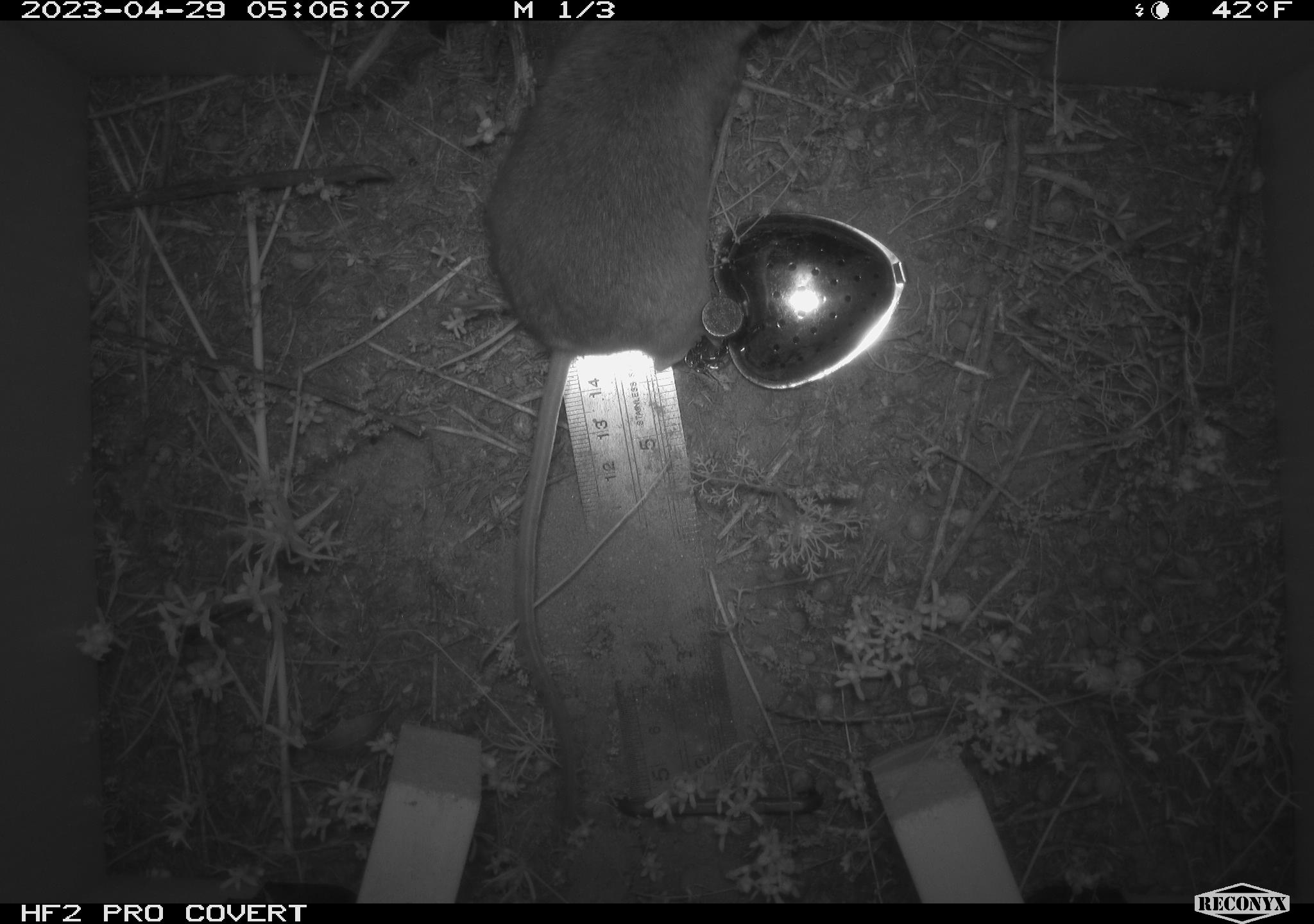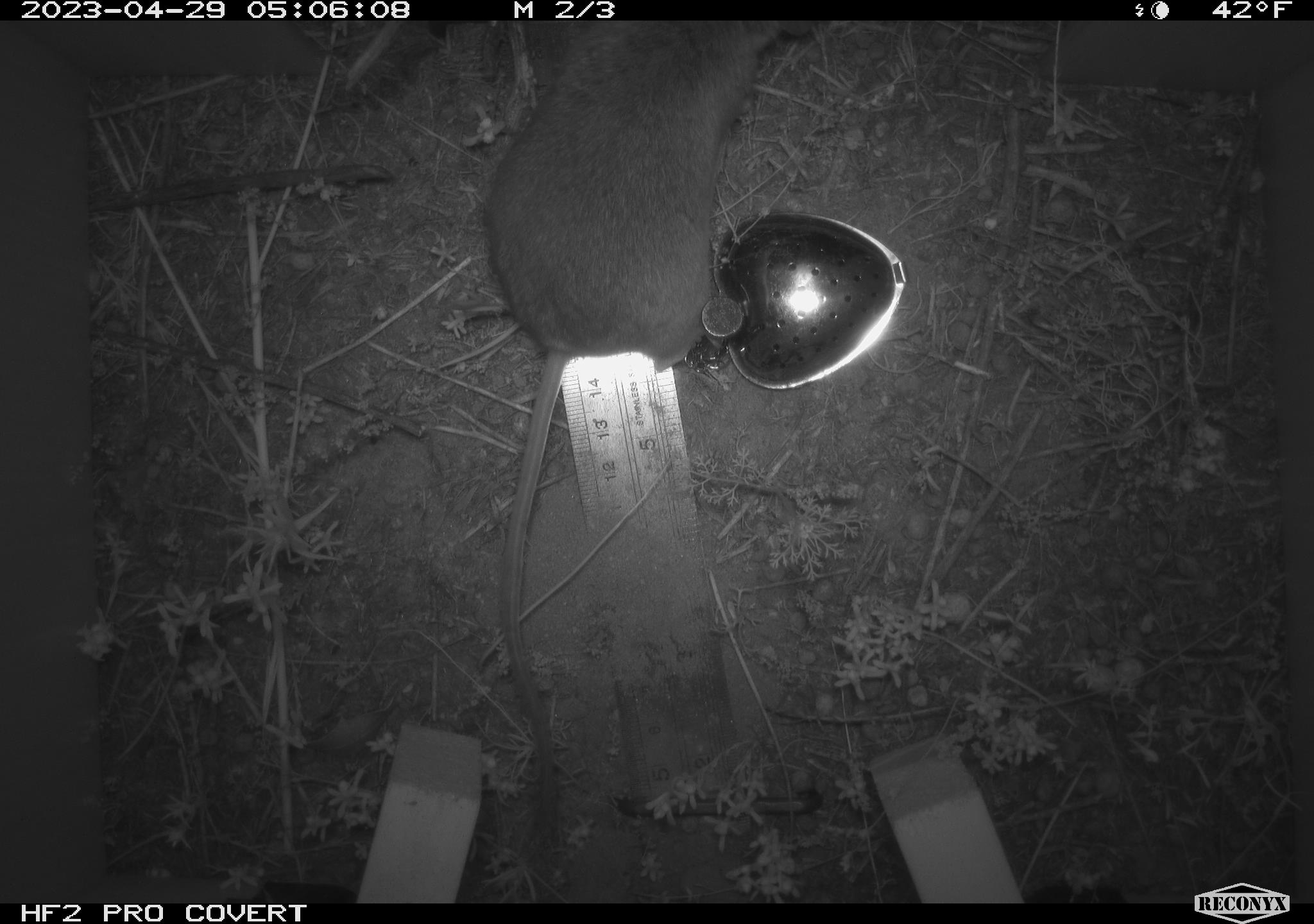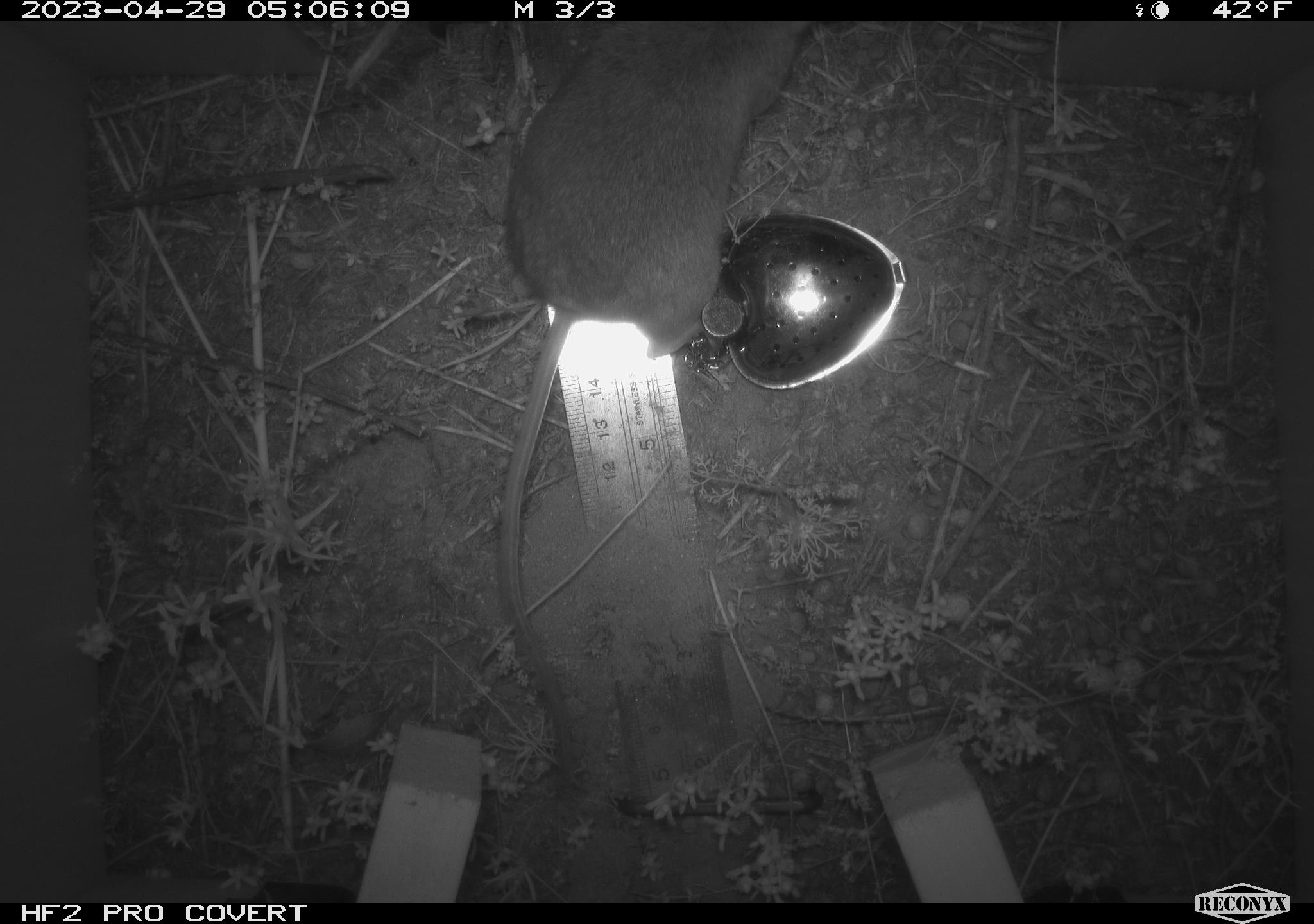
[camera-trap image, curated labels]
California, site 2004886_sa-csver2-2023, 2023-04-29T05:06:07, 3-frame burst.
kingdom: Animalia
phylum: Chordata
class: Mammalia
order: Rodentia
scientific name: Rodentia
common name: mouse species